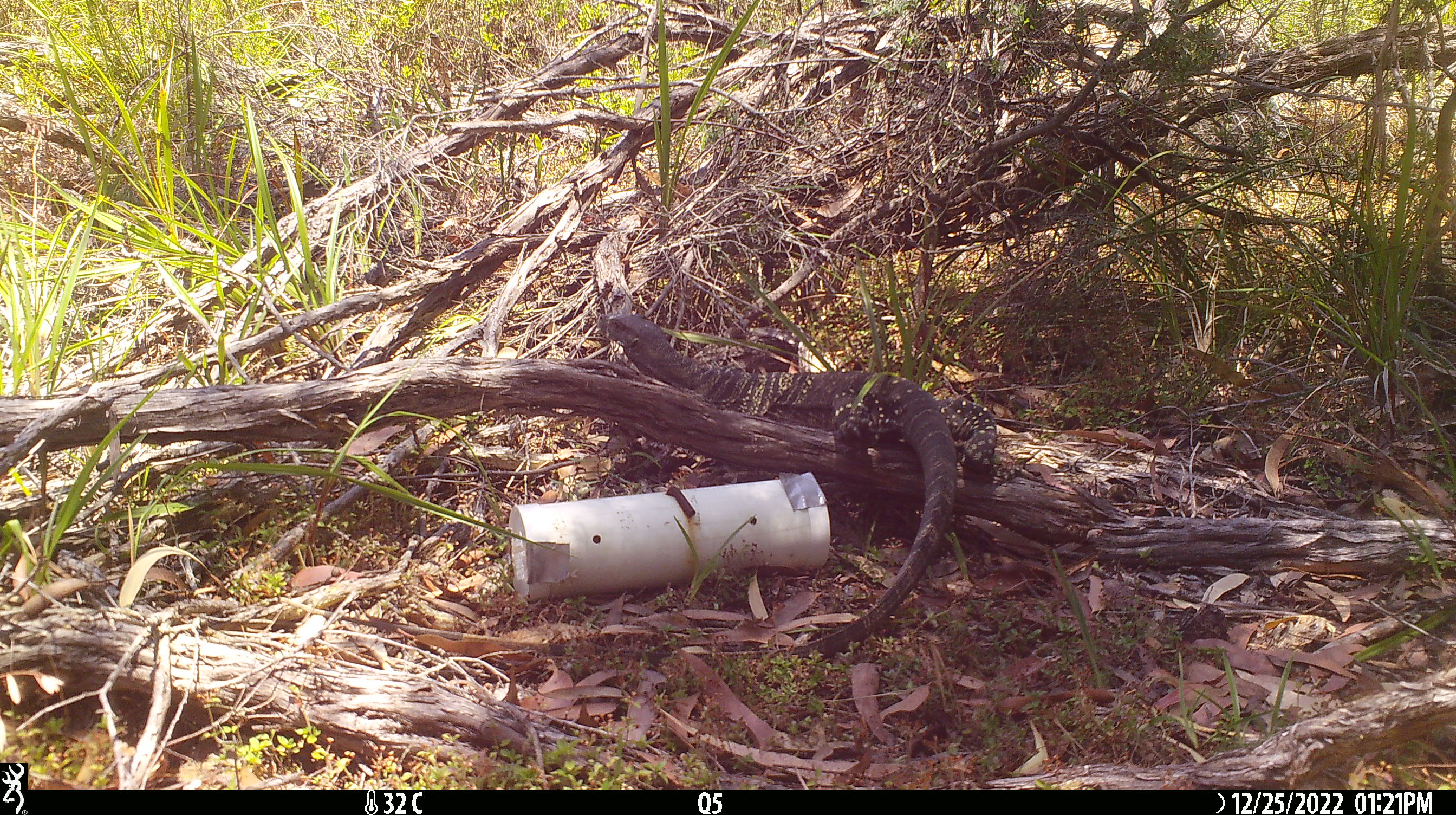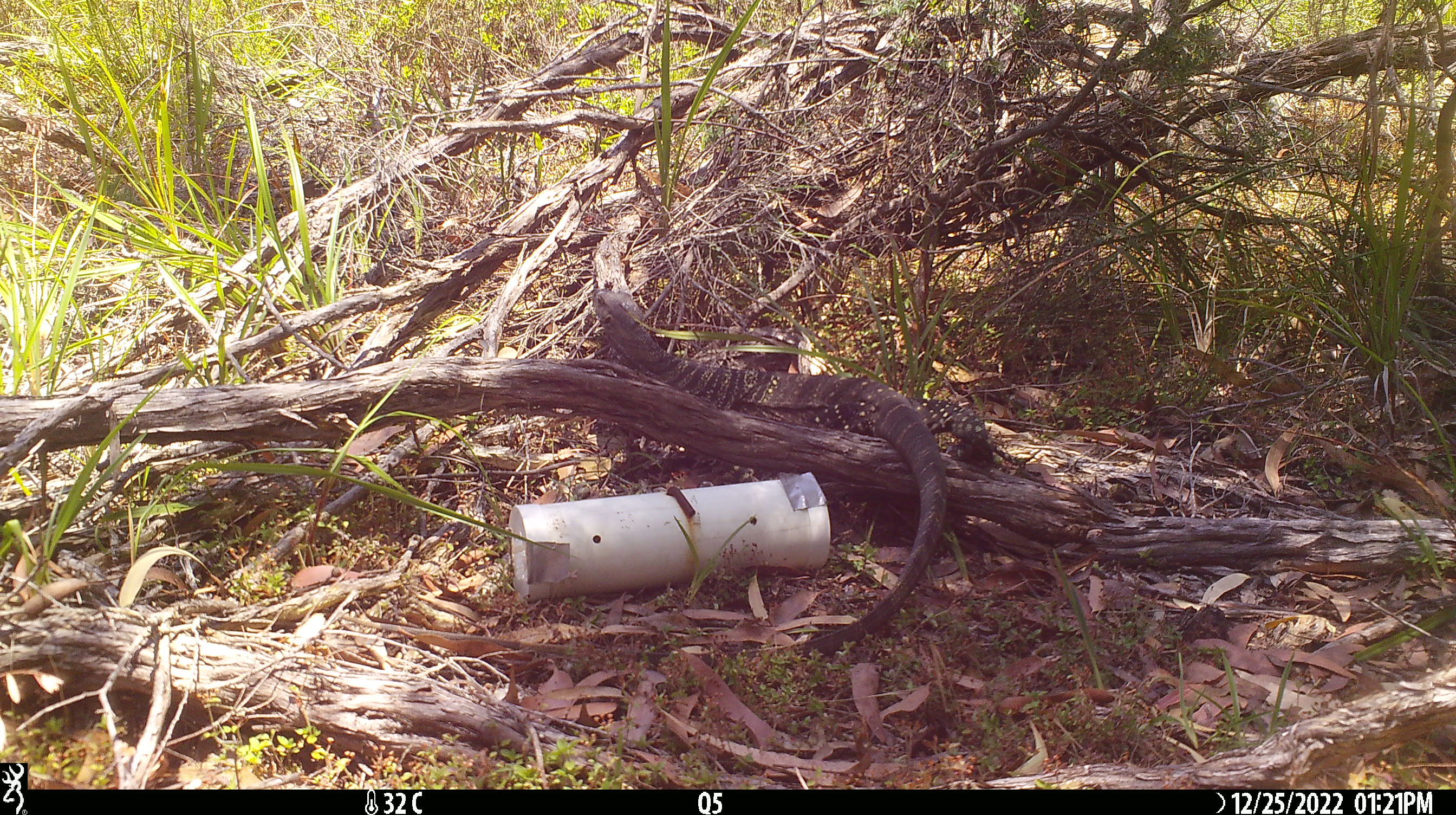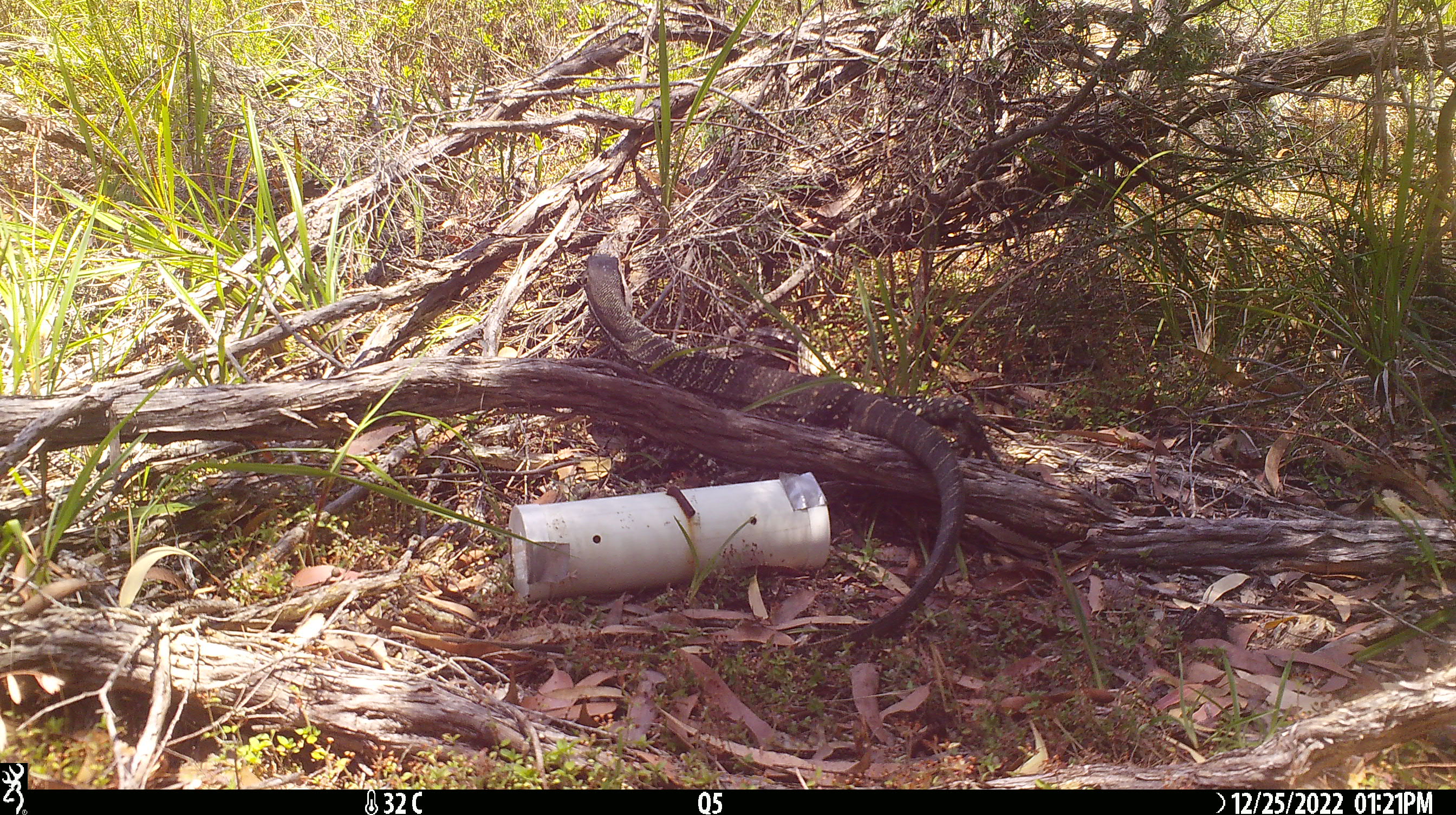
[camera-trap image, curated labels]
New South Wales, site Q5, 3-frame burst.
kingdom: Animalia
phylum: Chordata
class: Reptilia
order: Squamata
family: Varanidae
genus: Varanus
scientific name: Varanus varius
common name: lace monitor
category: goanna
Goanna (lace monitor) (Varanus varius).